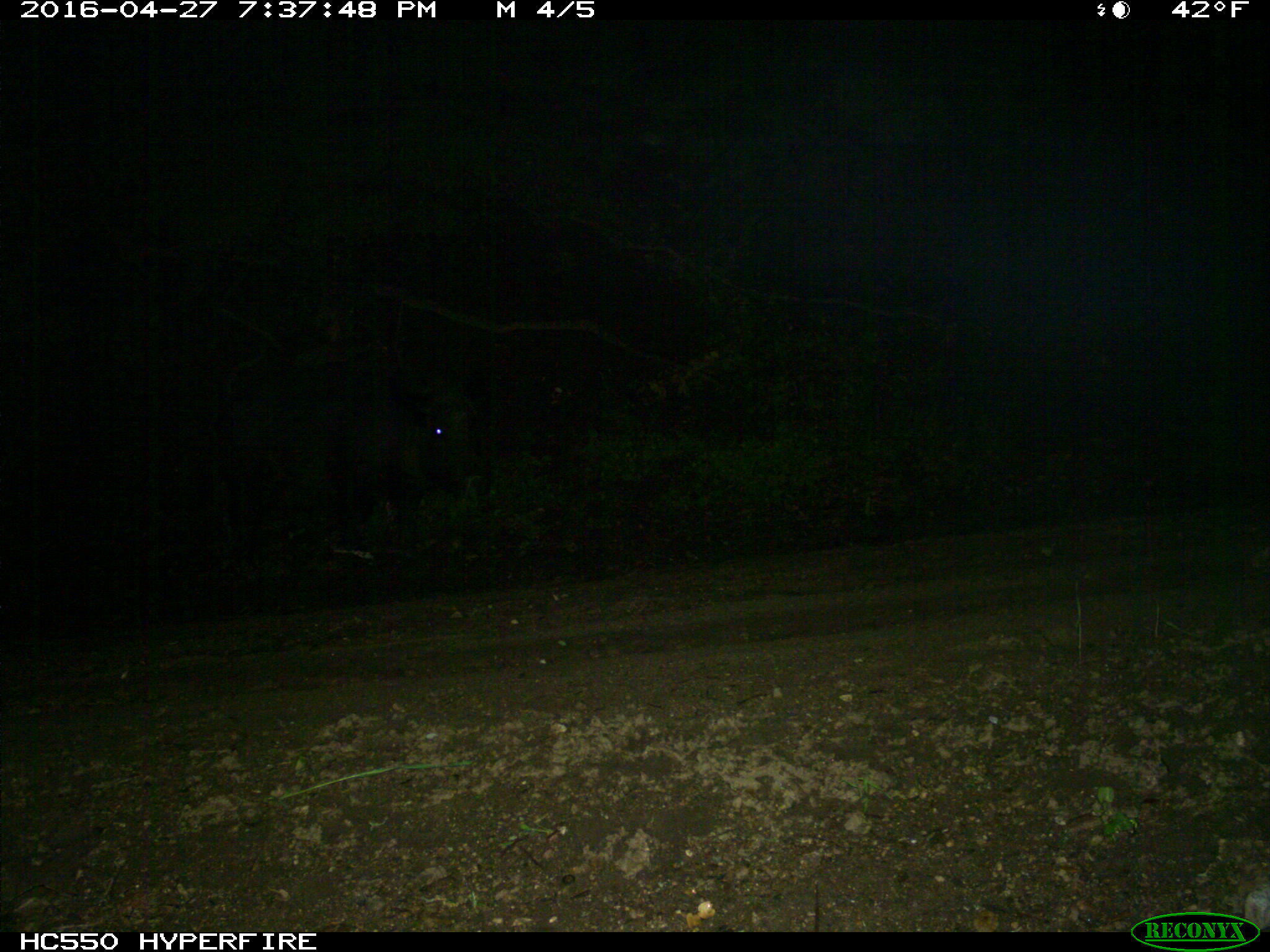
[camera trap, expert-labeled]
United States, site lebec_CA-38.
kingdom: Animalia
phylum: Chordata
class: Mammalia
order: Artiodactyla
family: Suidae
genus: Sus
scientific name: Sus scrofa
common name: wild boar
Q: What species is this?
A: Sus scrofa (wild boar).